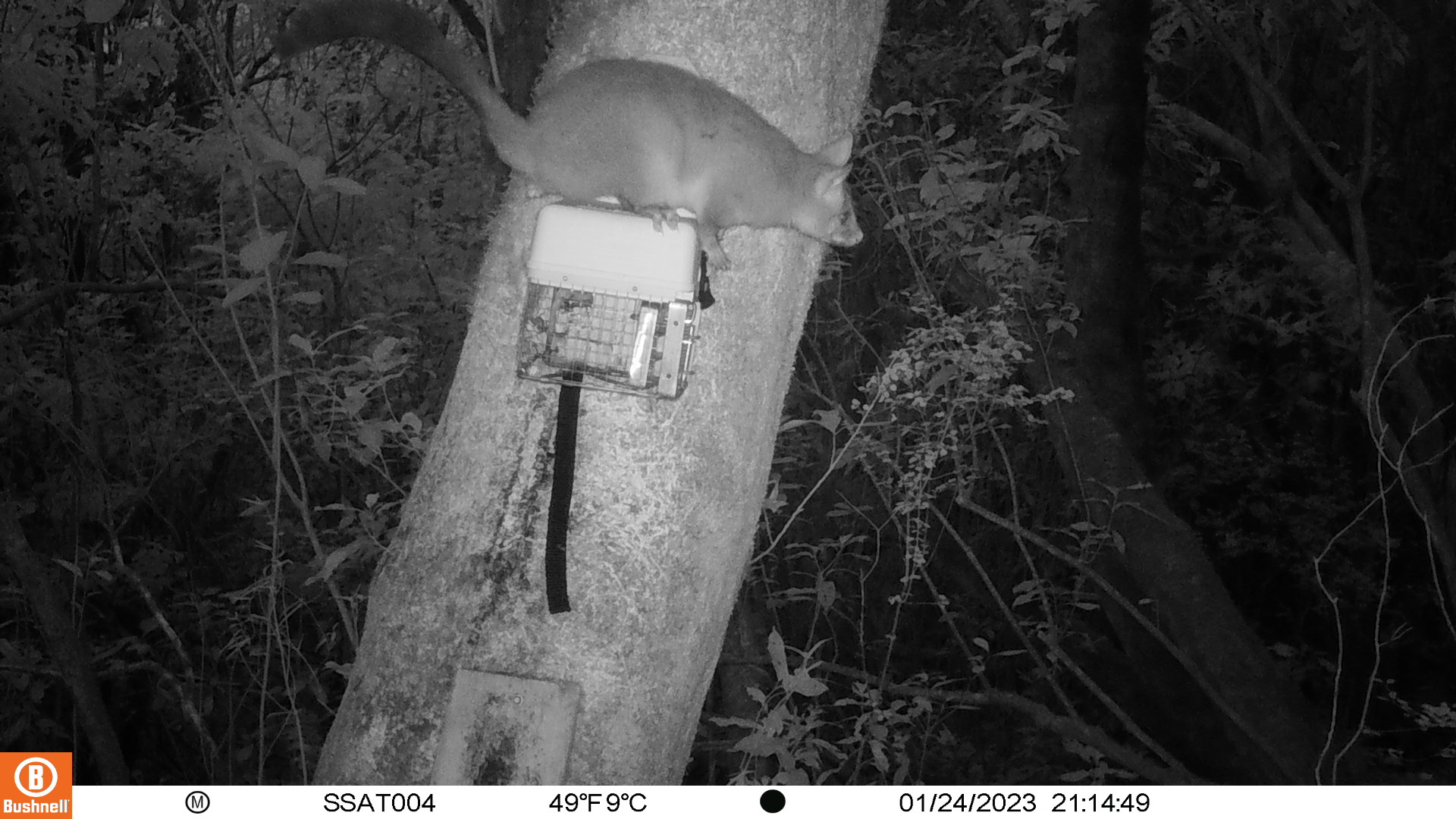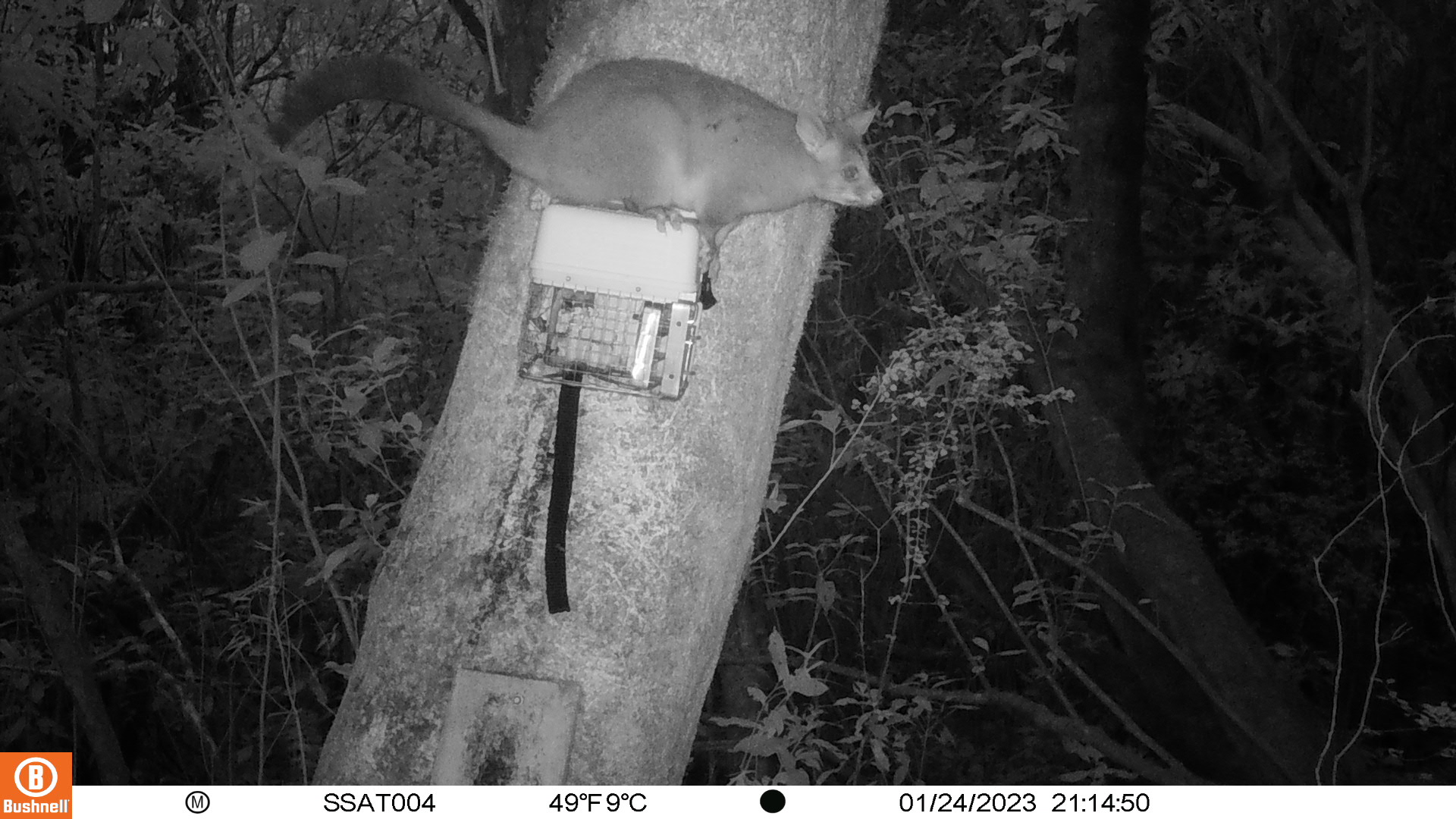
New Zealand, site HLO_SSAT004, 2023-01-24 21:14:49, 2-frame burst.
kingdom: Animalia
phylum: Chordata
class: Mammalia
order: Diprotodontia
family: Phalangeridae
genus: Trichosurus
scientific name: Trichosurus vulpecula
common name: common brushtail possum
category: possum